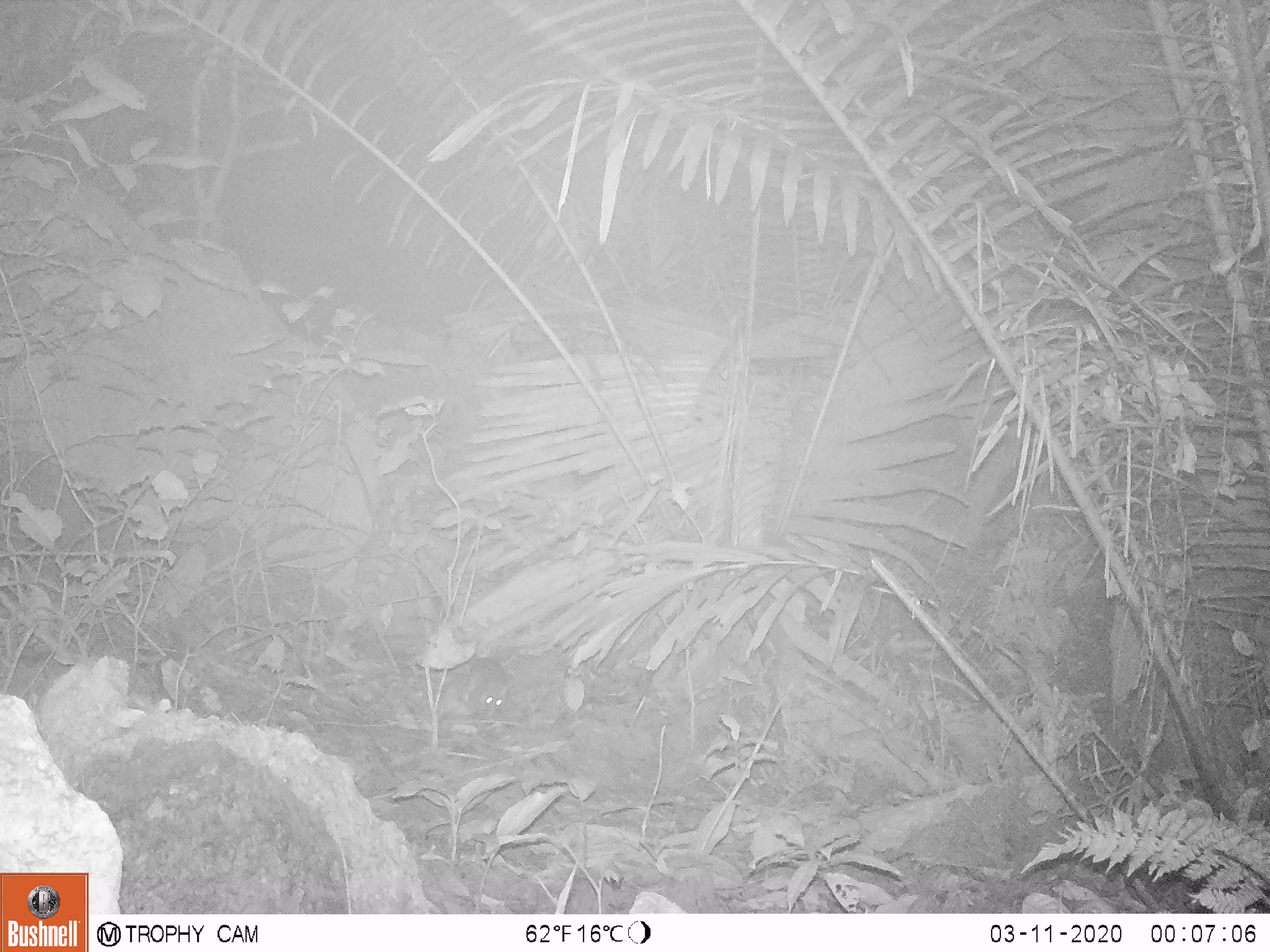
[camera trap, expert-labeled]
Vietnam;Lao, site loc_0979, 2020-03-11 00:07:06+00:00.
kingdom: Animalia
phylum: Chordata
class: Mammalia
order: Rodentia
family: Muridae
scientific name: Muridae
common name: old-world mice and rats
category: unidentified murid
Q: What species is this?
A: Unidentified murid (old-world mice and rats) (Muridae).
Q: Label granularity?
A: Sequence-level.